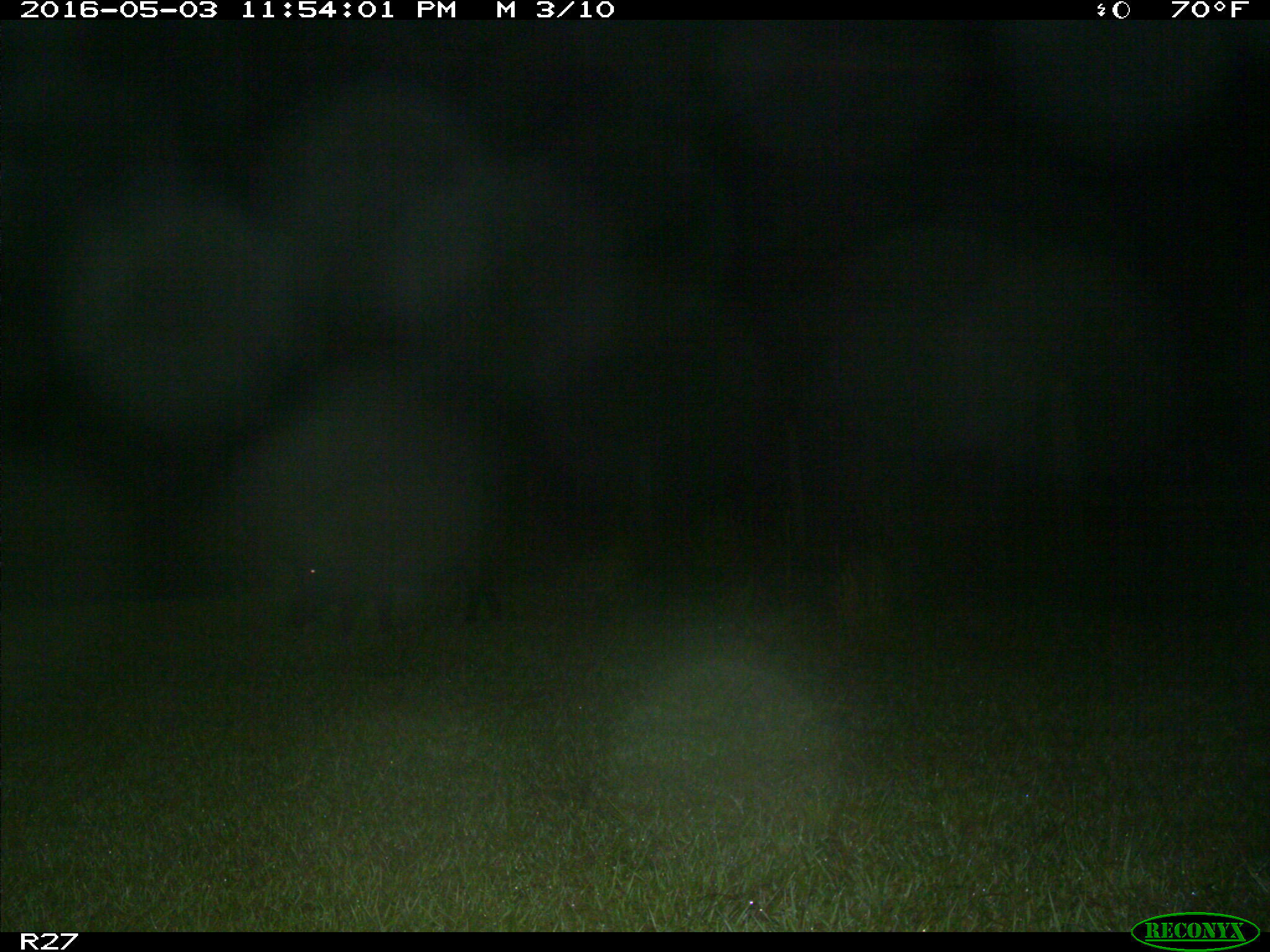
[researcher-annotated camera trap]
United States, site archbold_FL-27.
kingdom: Animalia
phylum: Chordata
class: Mammalia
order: Artiodactyla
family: Suidae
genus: Sus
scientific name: Sus scrofa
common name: wild boar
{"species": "Sus scrofa (wild boar)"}